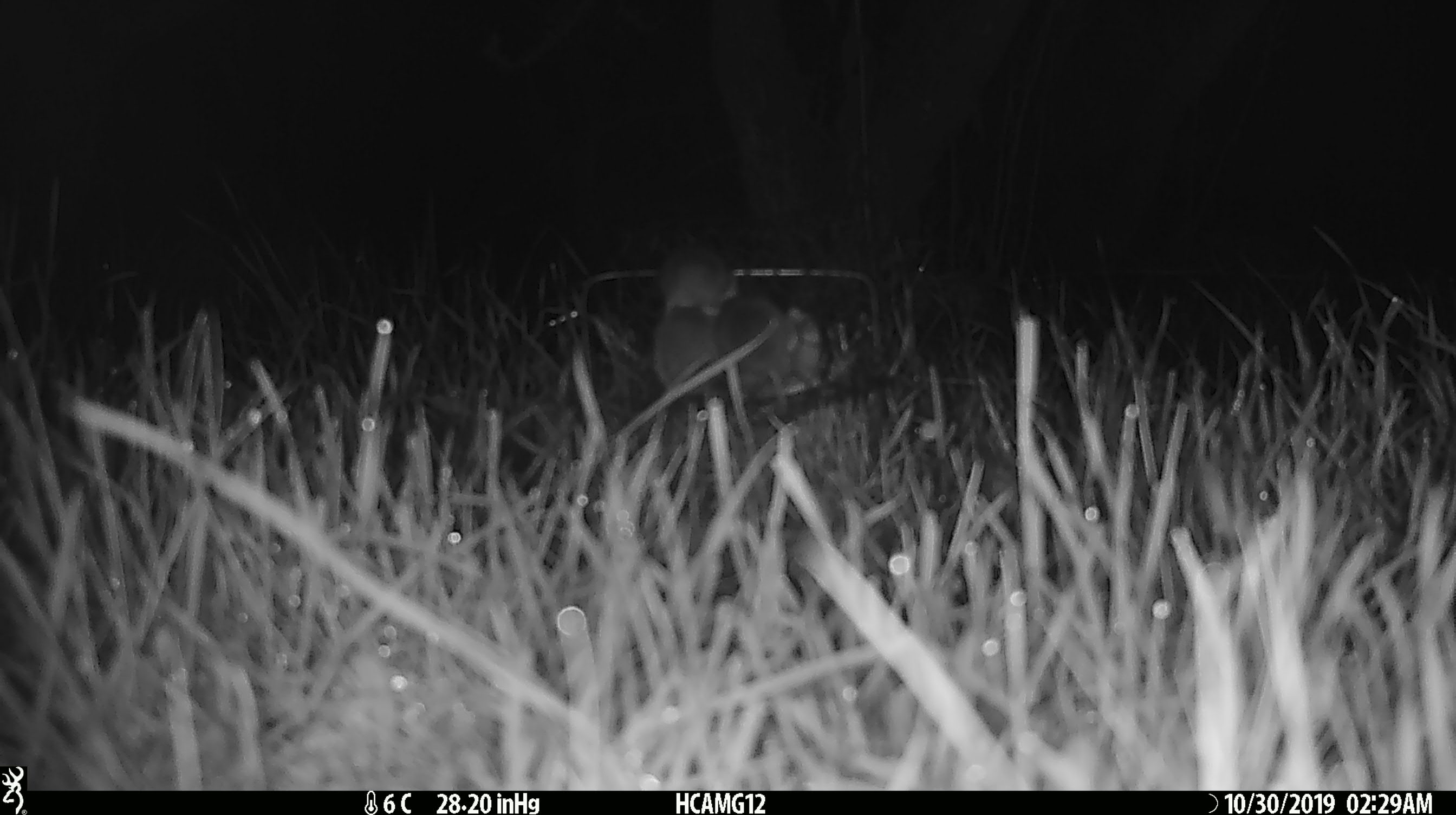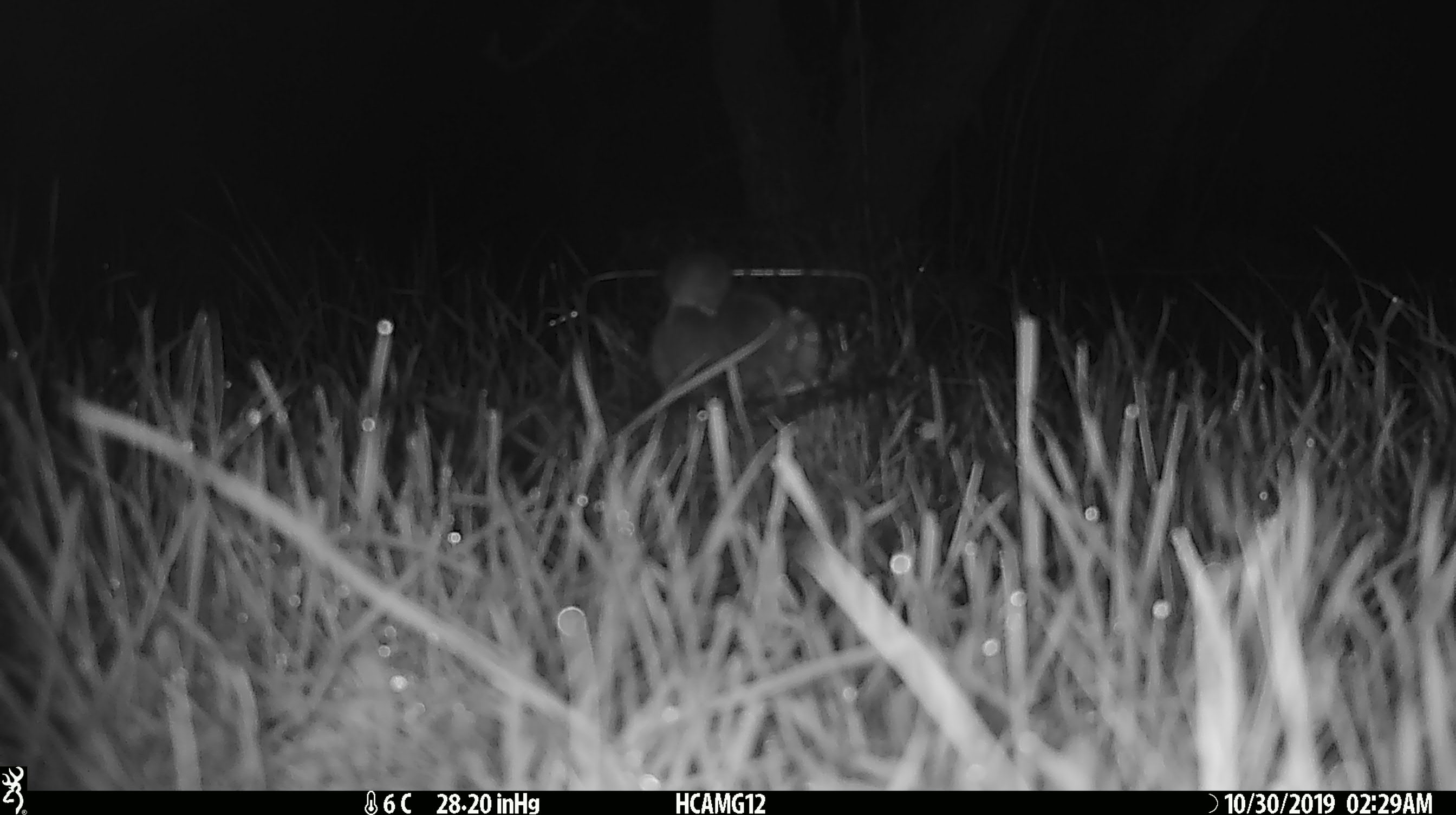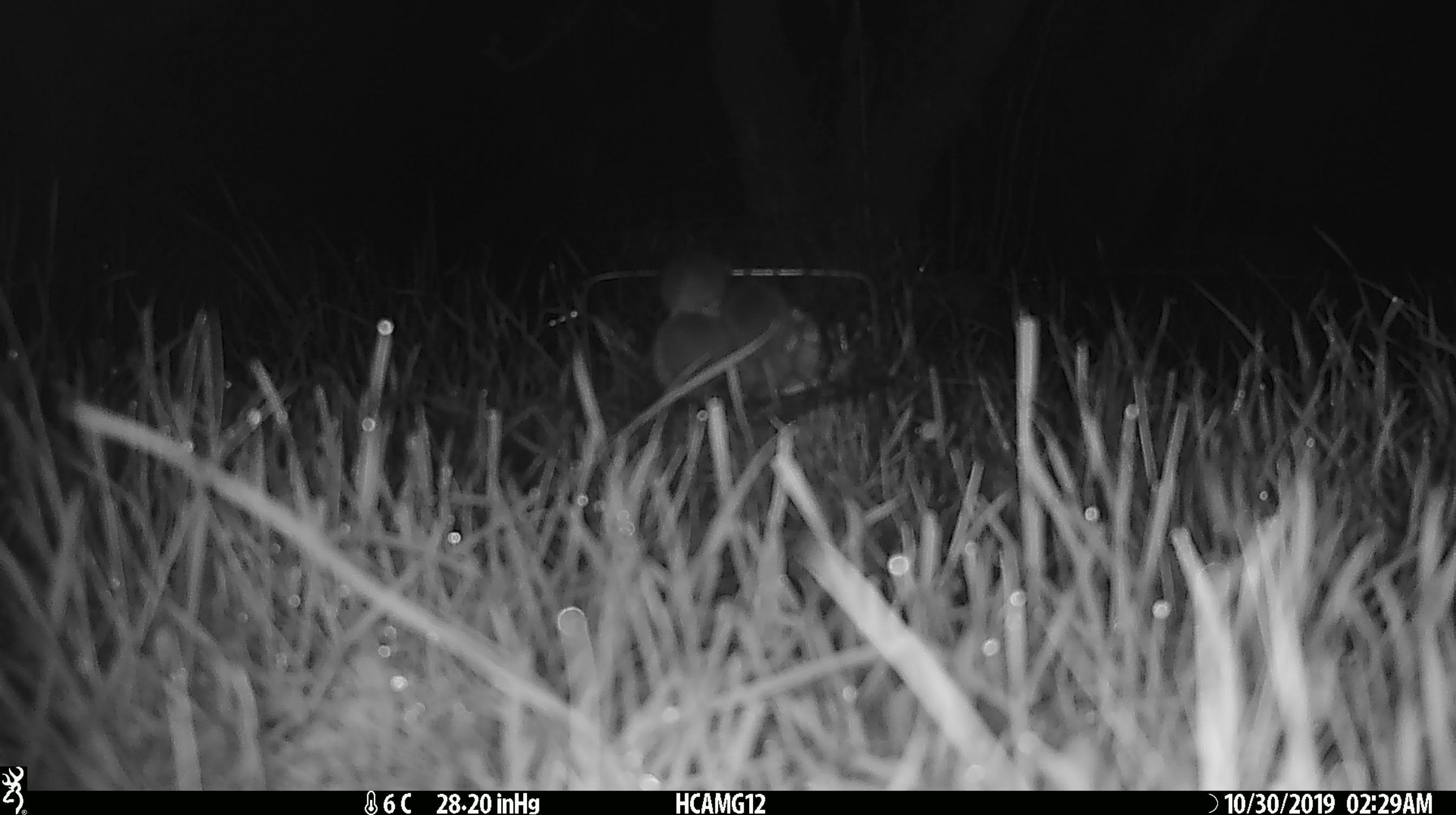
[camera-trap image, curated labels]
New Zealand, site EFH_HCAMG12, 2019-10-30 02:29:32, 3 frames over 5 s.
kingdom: Animalia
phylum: Chordata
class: Mammalia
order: Rodentia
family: Muridae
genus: Mus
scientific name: Mus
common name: mouse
Mouse (Mus).